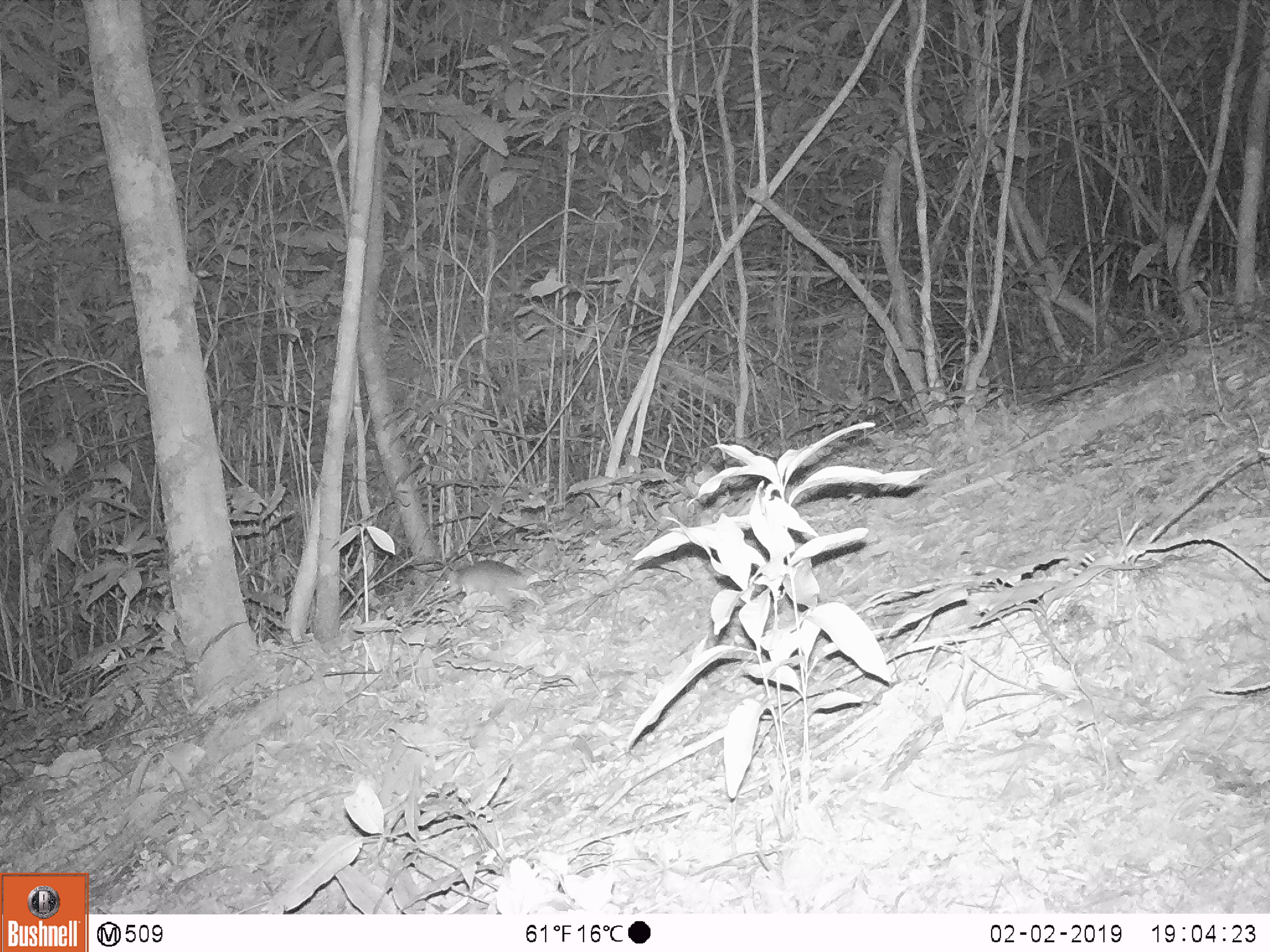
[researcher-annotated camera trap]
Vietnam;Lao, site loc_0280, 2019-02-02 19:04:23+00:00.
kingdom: Animalia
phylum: Chordata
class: Mammalia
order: Rodentia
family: Muridae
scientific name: Muridae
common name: old-world mice and rats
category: unidentified murid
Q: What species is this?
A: Unidentified murid (old-world mice and rats) (Muridae).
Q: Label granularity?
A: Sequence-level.